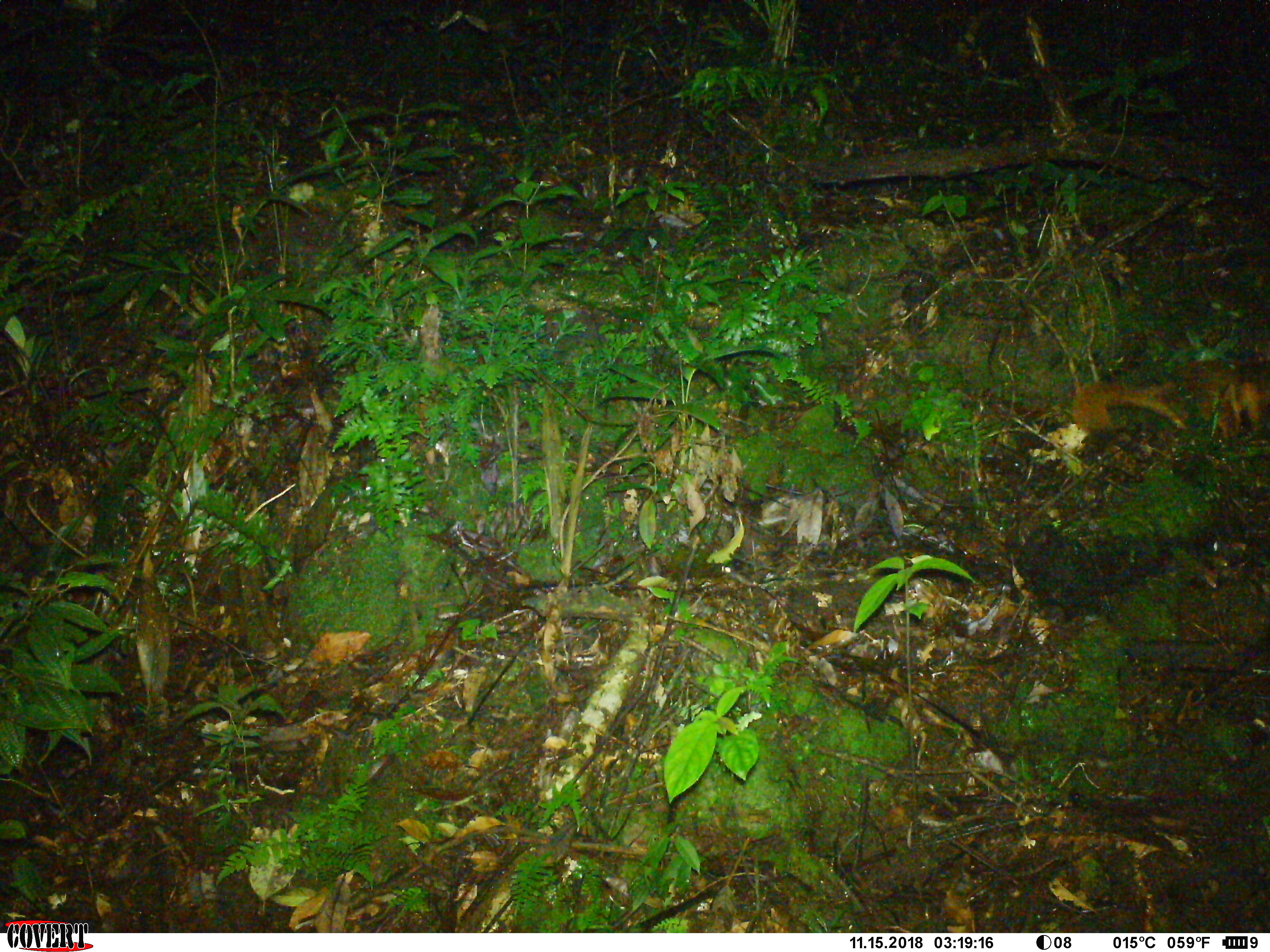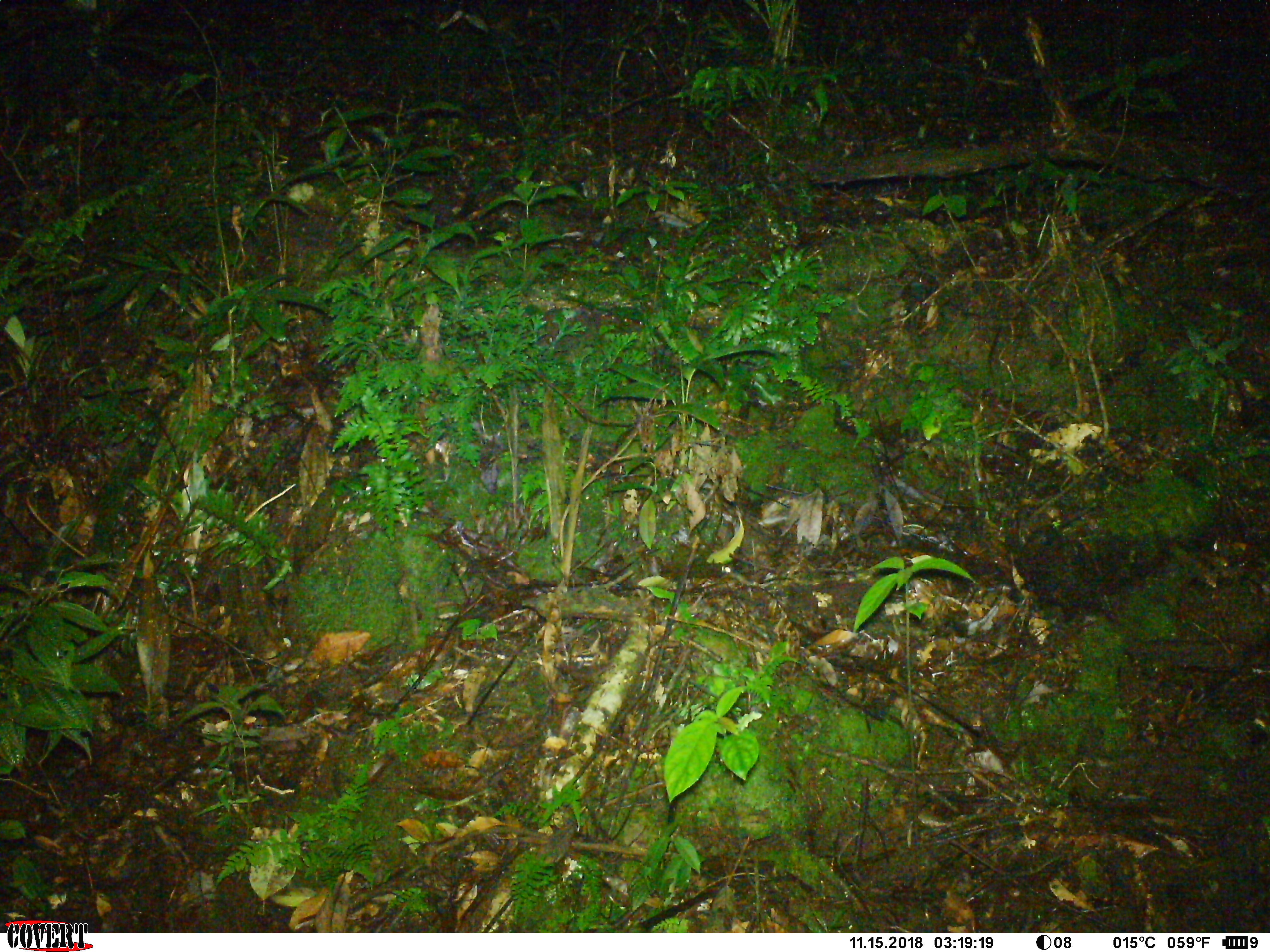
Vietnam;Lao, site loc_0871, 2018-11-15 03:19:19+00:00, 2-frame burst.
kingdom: Animalia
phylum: Chordata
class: Mammalia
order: Rodentia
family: Sciuridae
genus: Petaurista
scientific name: Petaurista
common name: giant flying squirrel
Giant flying squirrel (Petaurista). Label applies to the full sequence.